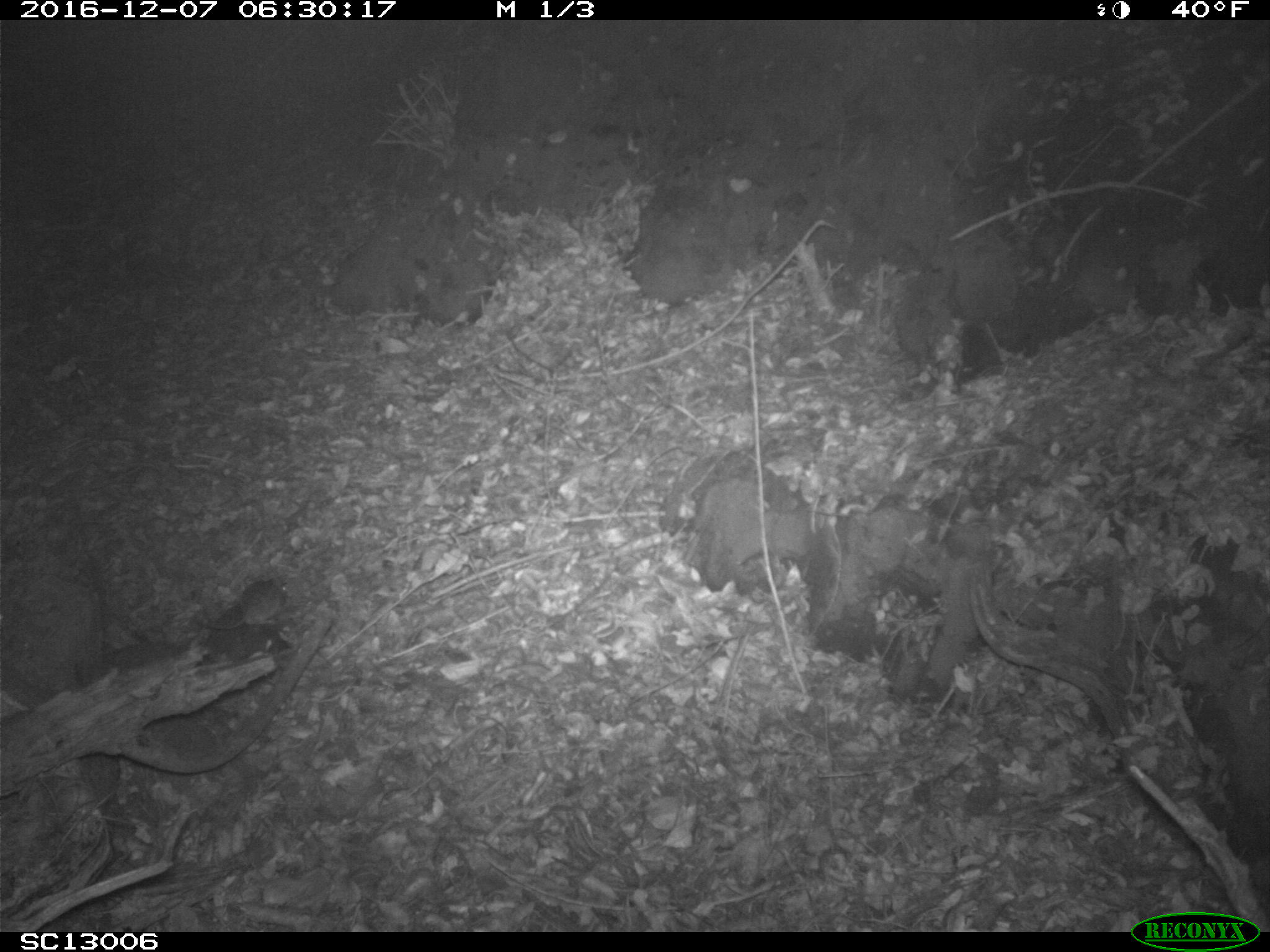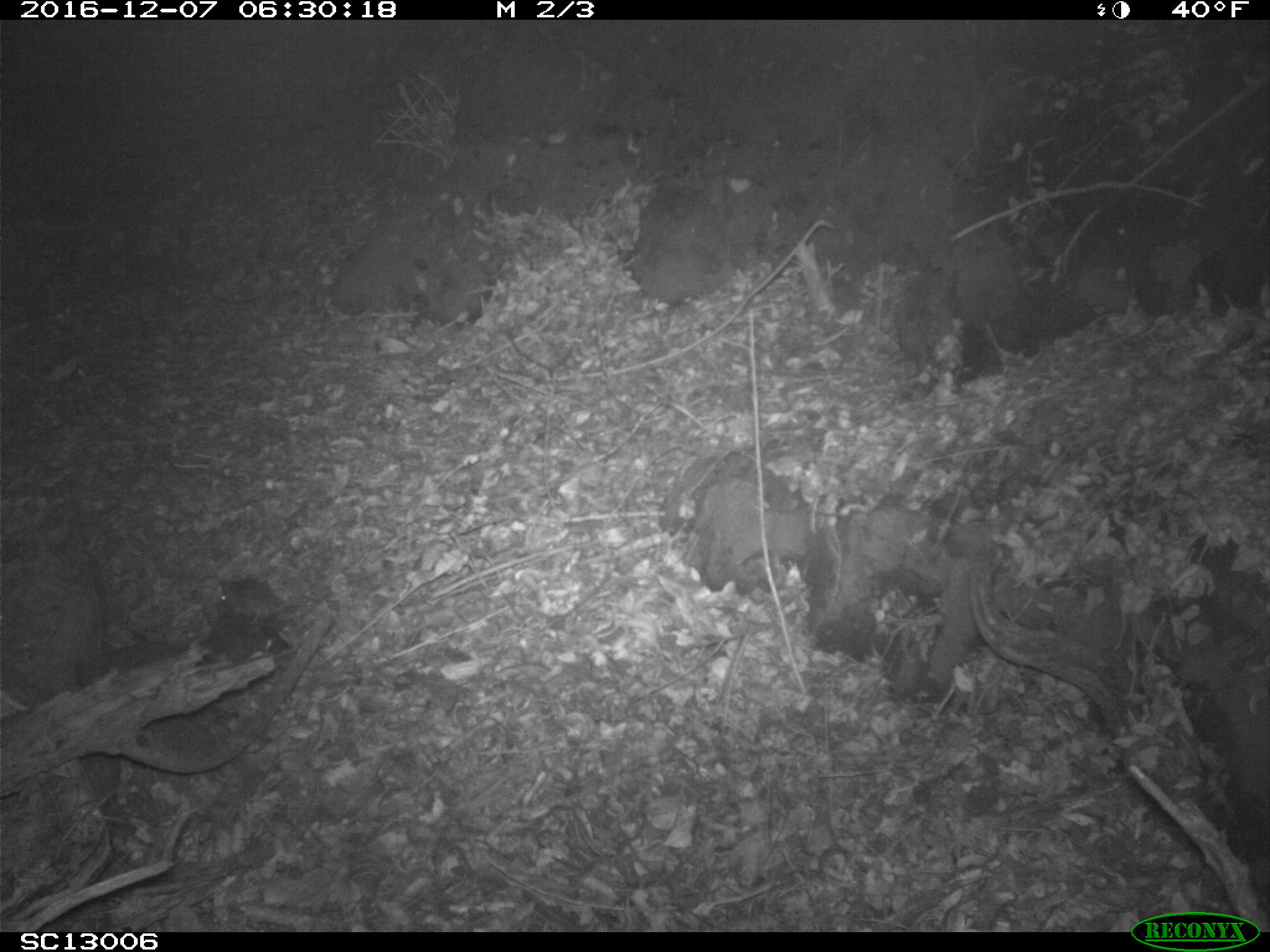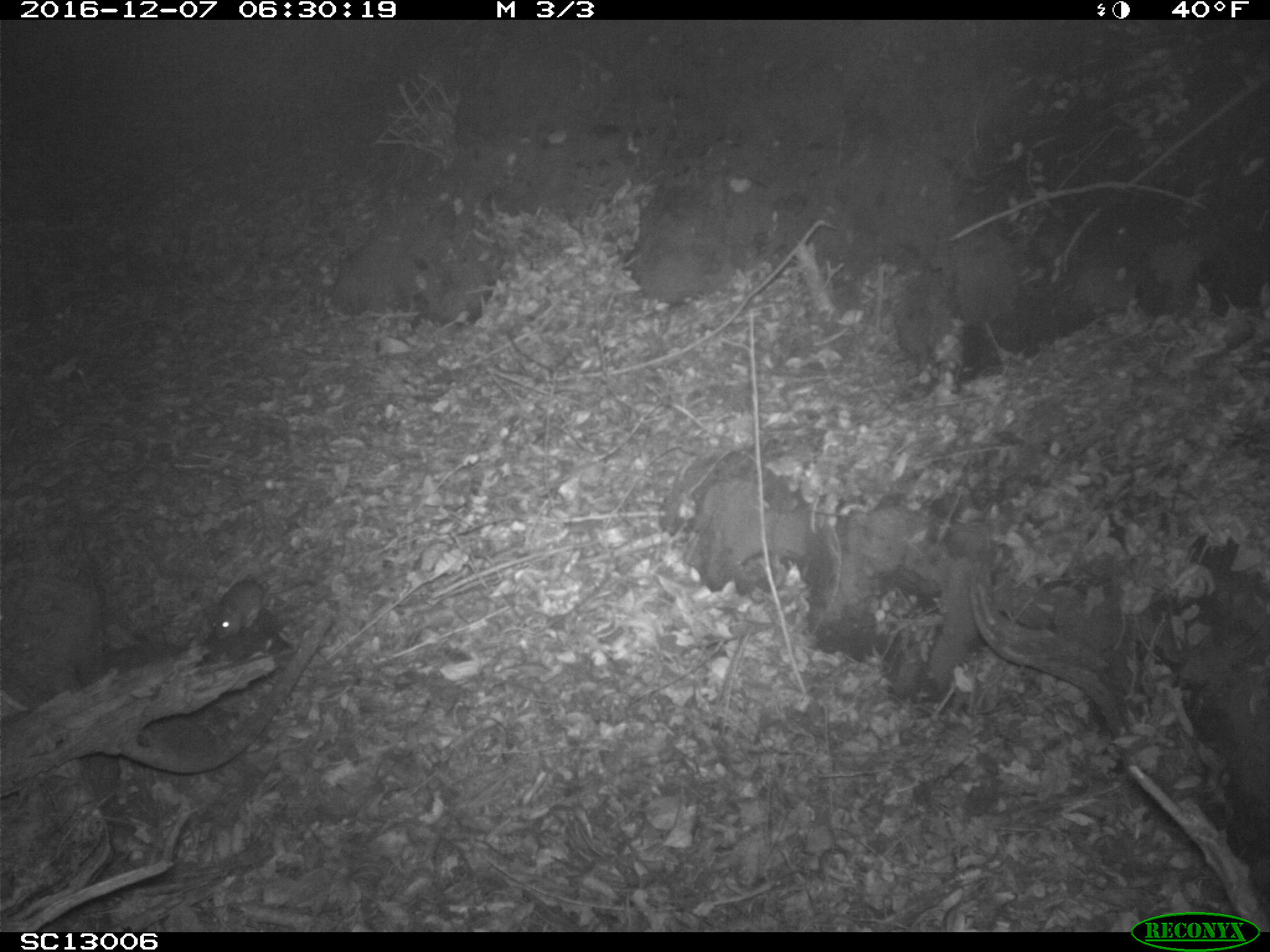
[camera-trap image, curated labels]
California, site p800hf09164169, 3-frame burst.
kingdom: Animalia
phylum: Chordata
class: Mammalia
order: Rodentia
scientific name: Rodentia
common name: rodent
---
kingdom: Animalia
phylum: Chordata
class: Aves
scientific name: Aves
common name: bird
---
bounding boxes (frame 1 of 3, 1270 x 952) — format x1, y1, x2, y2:
rodent: 204, 576, 288, 630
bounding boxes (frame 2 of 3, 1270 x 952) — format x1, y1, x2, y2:
bird: 212, 589, 290, 628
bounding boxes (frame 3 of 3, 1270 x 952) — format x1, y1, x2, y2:
rodent: 211, 580, 316, 641